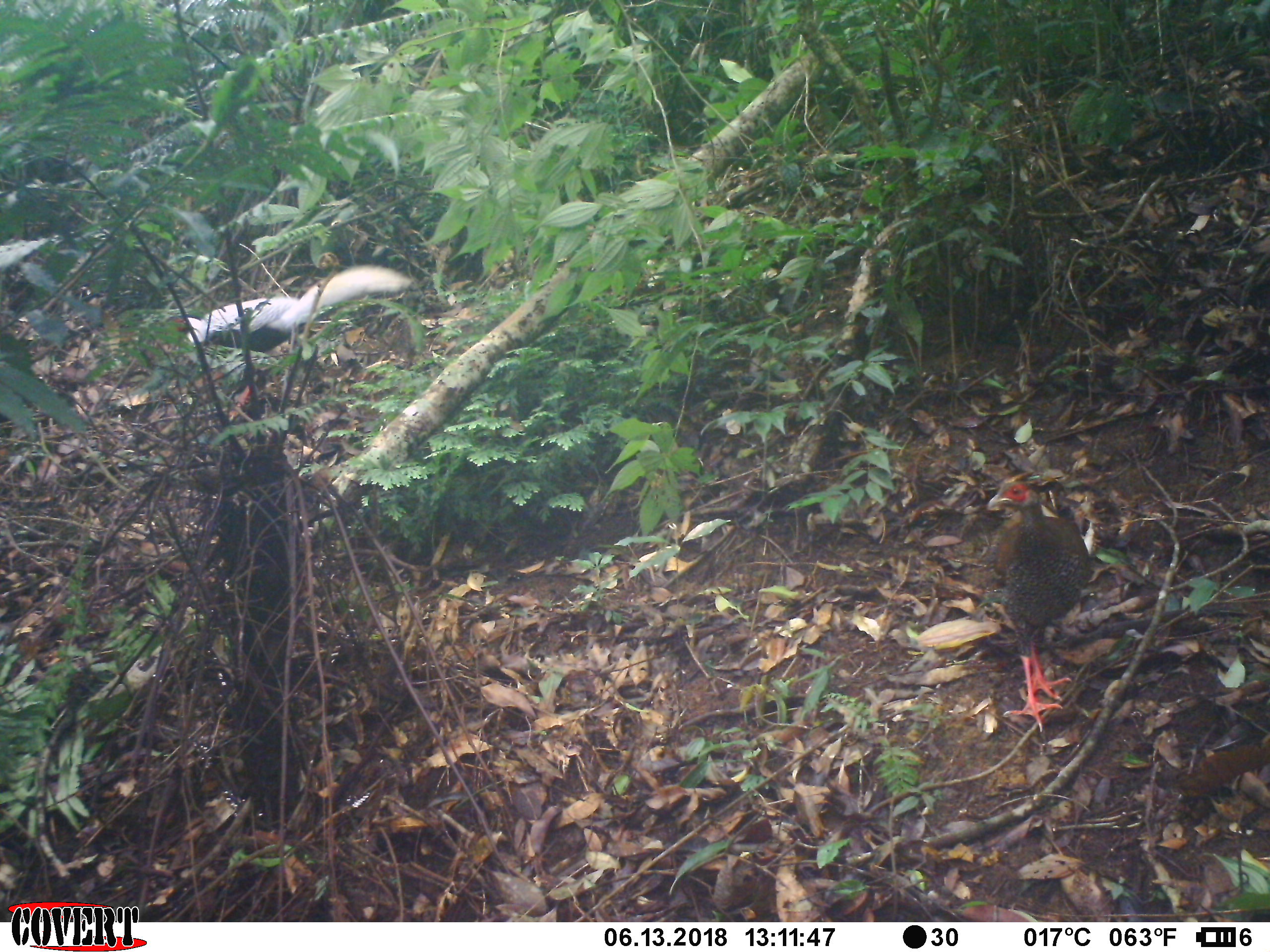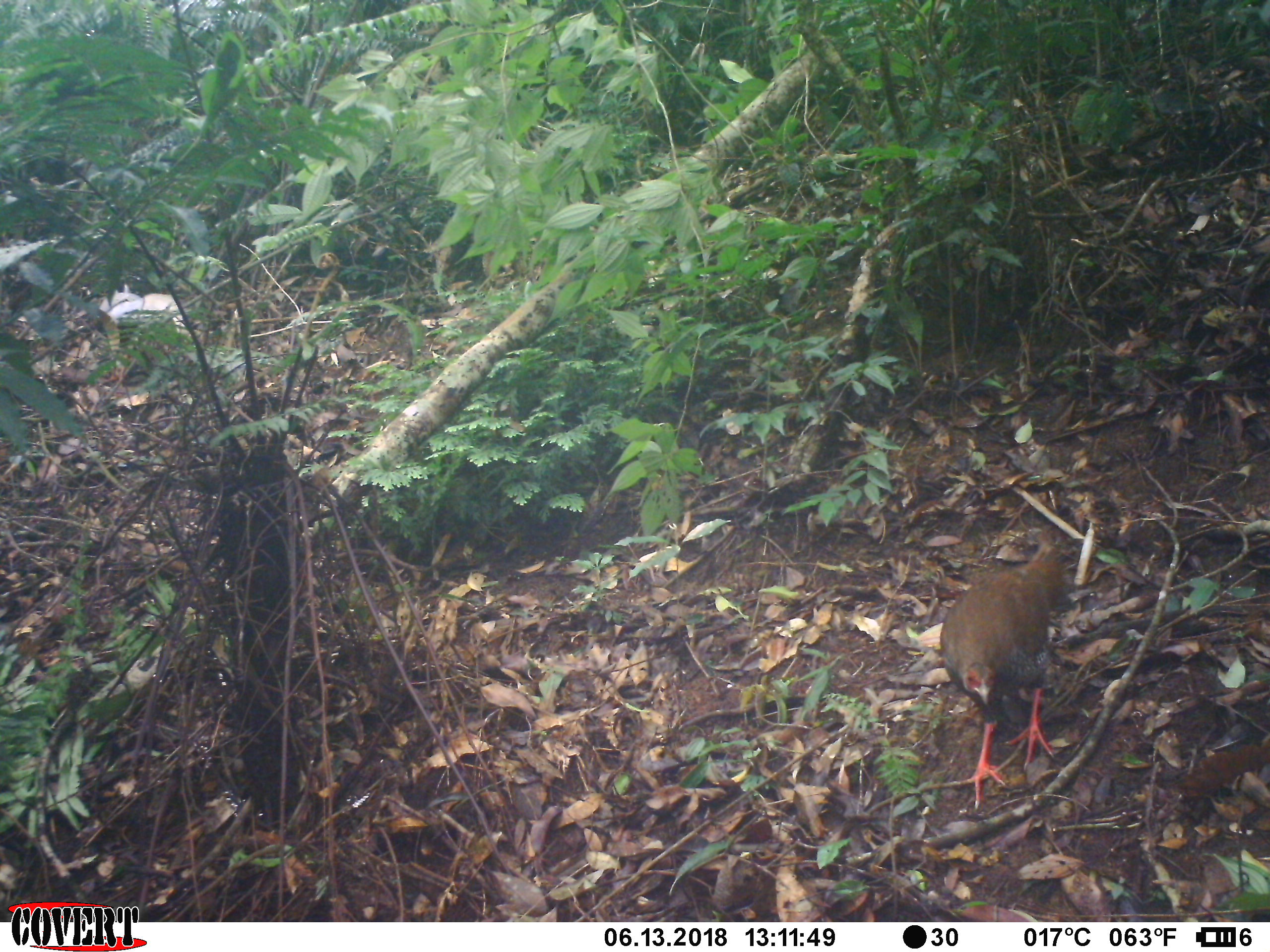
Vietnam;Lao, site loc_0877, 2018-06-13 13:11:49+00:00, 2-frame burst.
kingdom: Animalia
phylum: Chordata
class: Aves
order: Galliformes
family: Phasianidae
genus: Lophura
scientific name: Lophura nycthemera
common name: silver pheasant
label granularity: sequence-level